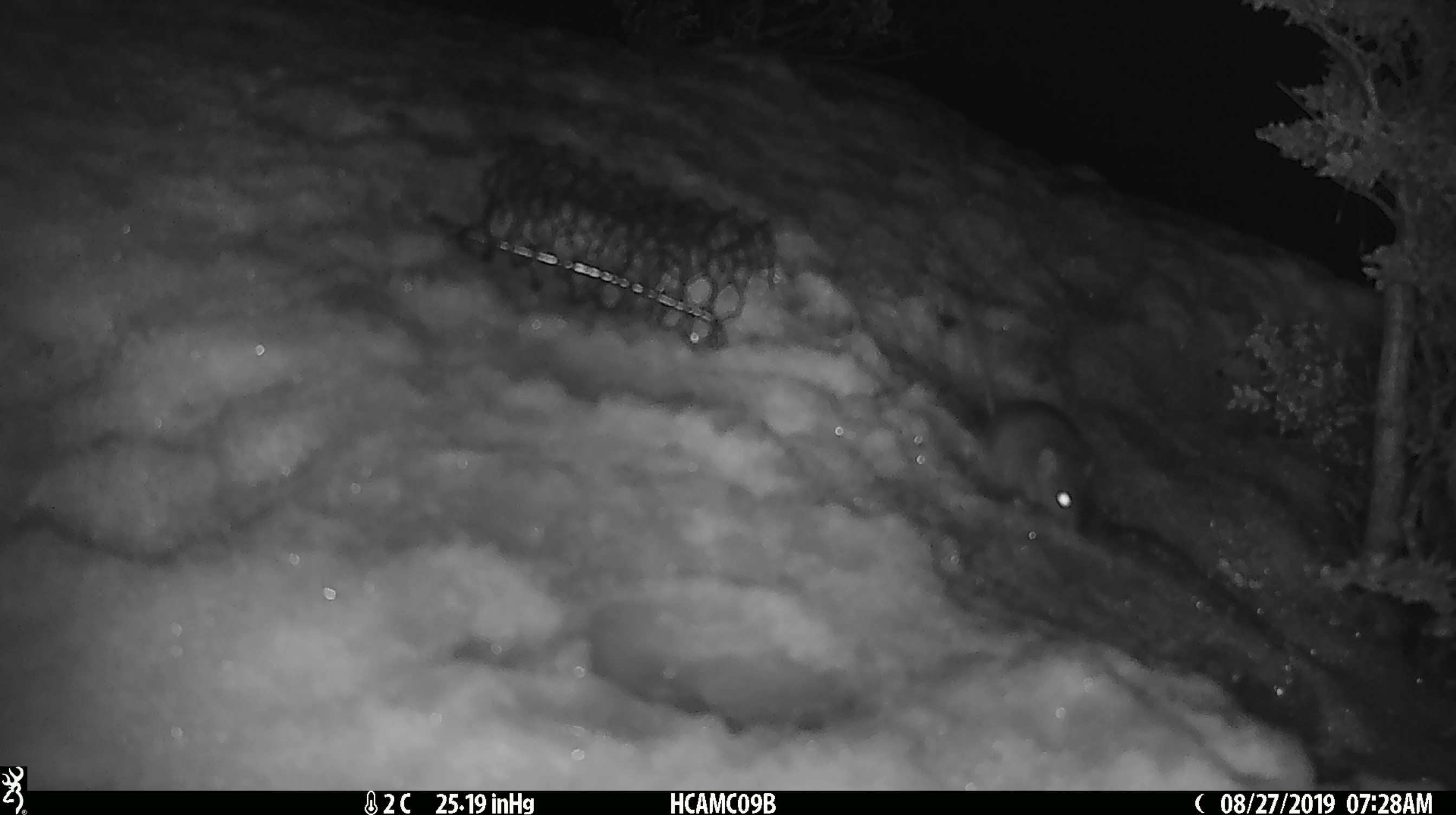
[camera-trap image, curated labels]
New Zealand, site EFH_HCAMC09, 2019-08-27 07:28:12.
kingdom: Animalia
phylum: Chordata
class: Mammalia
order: Rodentia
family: Muridae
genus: Mus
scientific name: Mus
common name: mouse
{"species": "mouse (Mus)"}